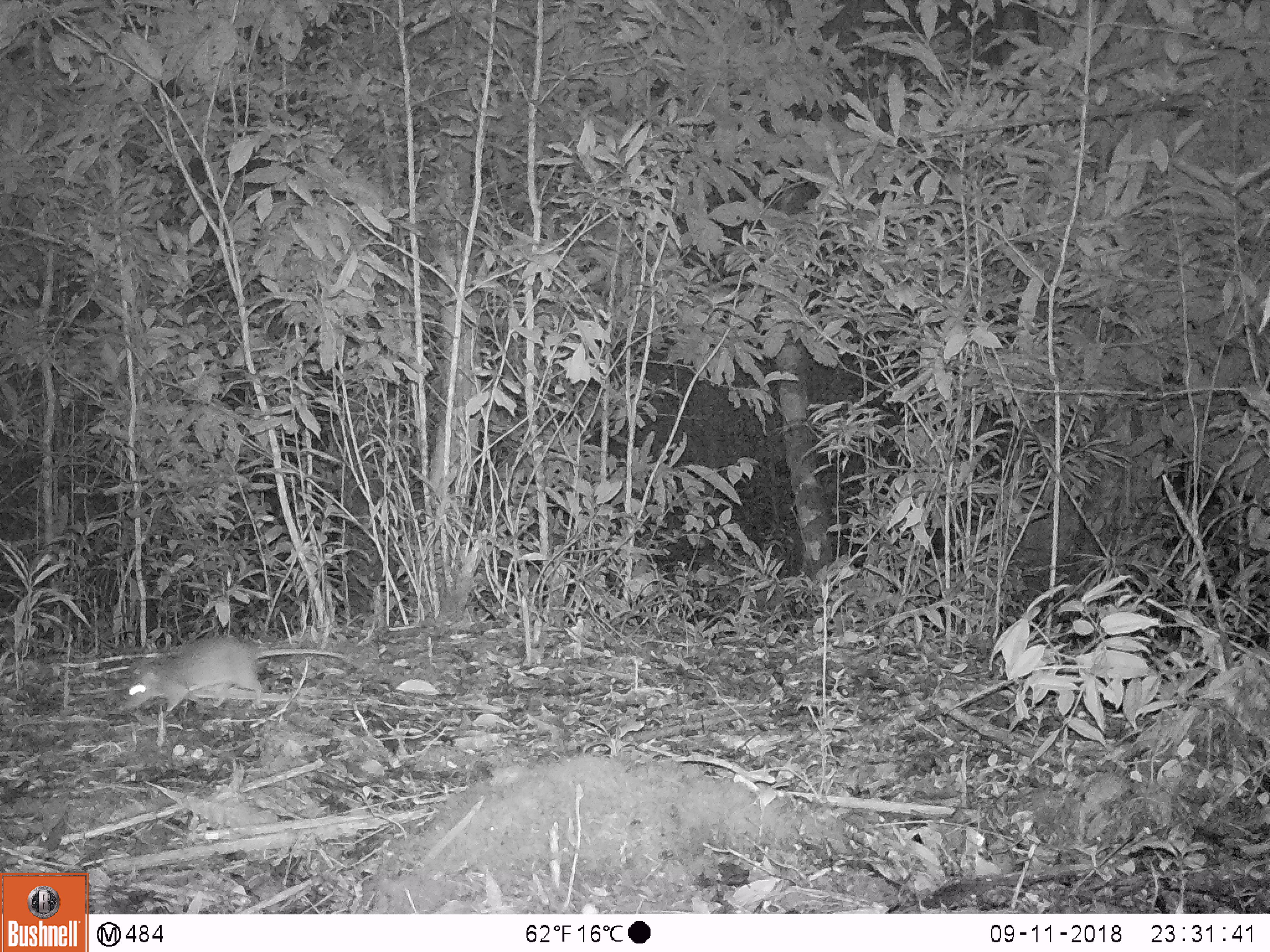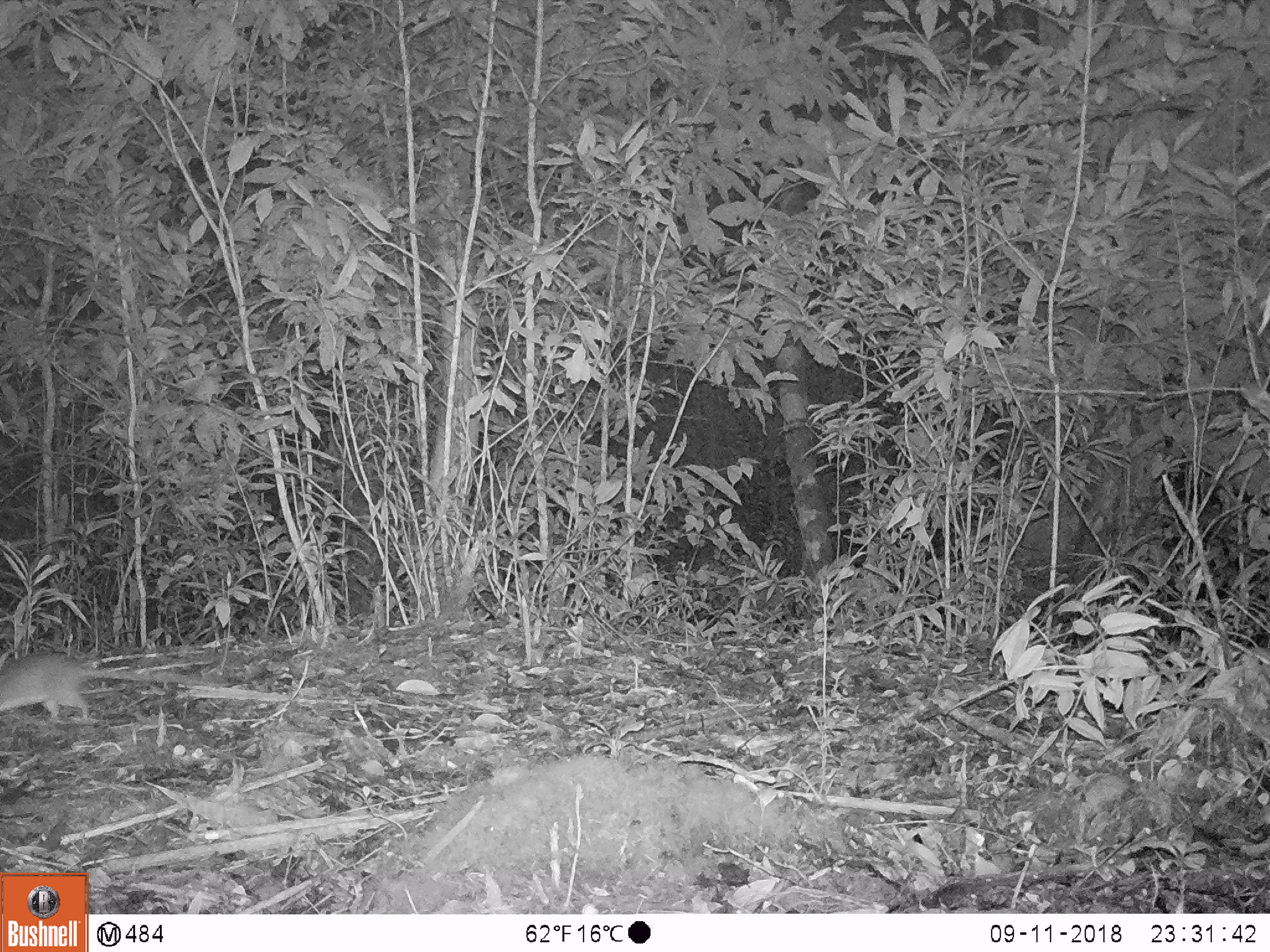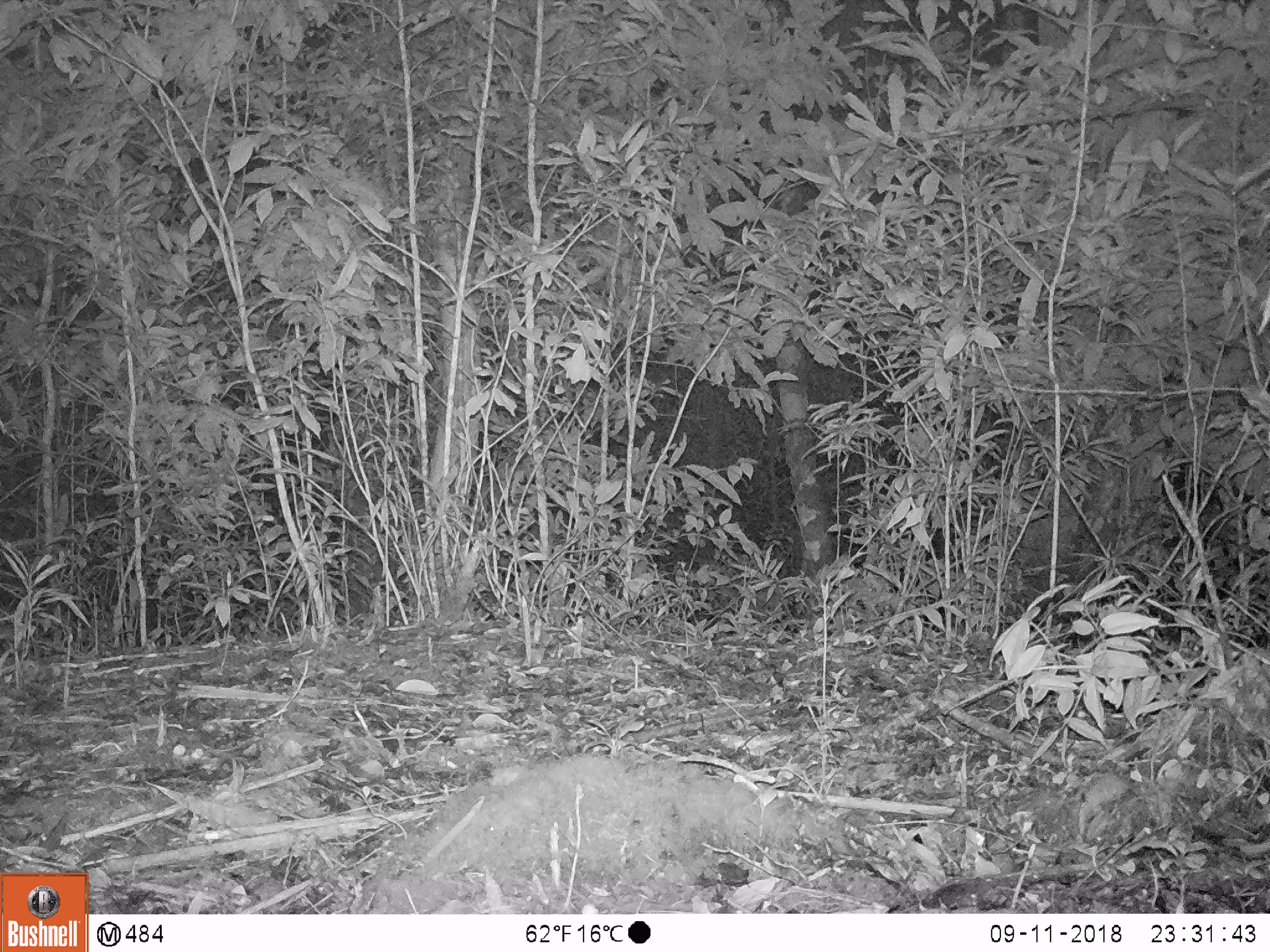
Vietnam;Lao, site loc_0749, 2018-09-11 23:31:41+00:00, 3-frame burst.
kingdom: Animalia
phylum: Chordata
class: Mammalia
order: Rodentia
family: Muridae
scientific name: Muridae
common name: old-world mice and rats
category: unidentified murid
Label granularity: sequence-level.